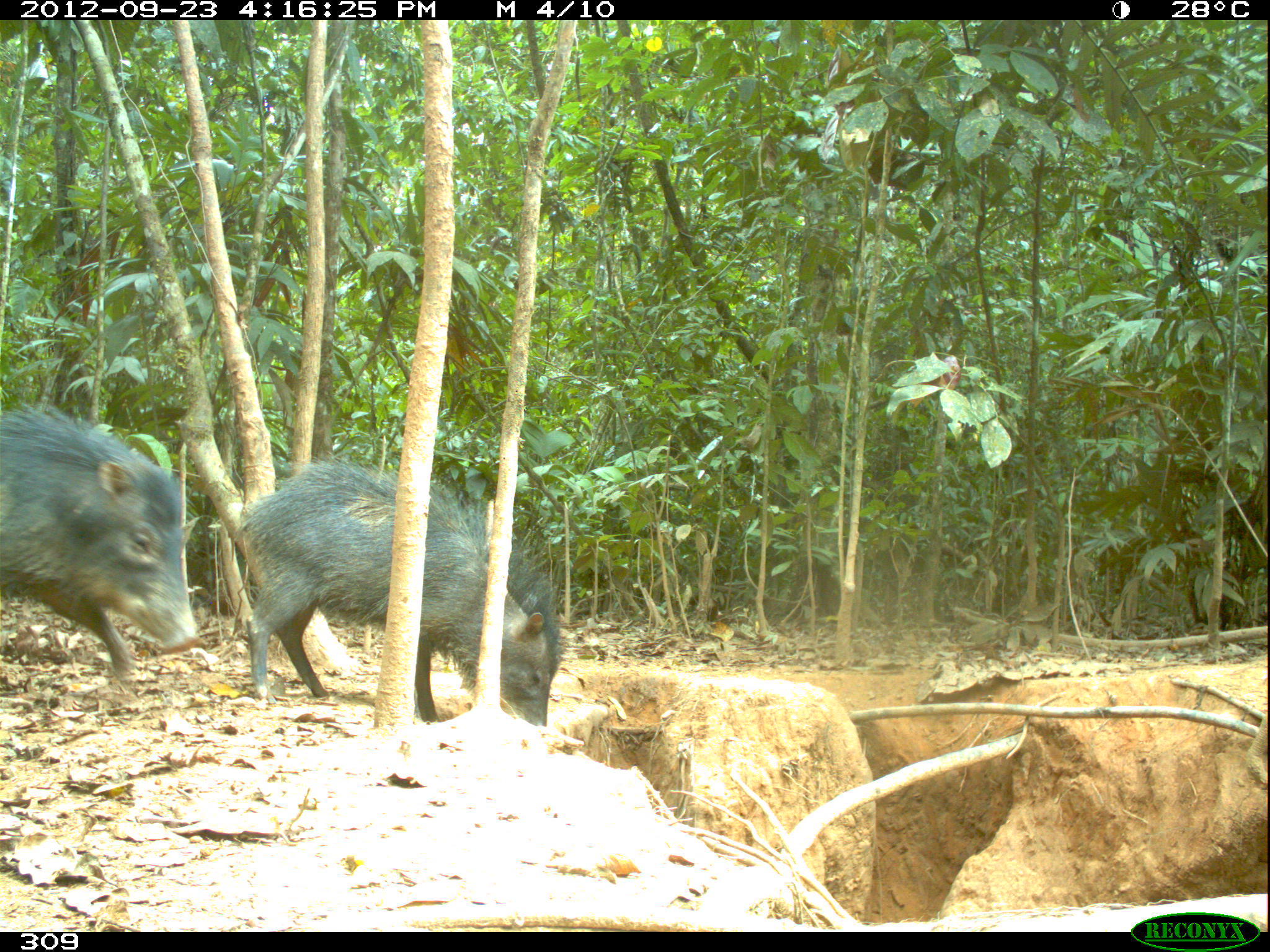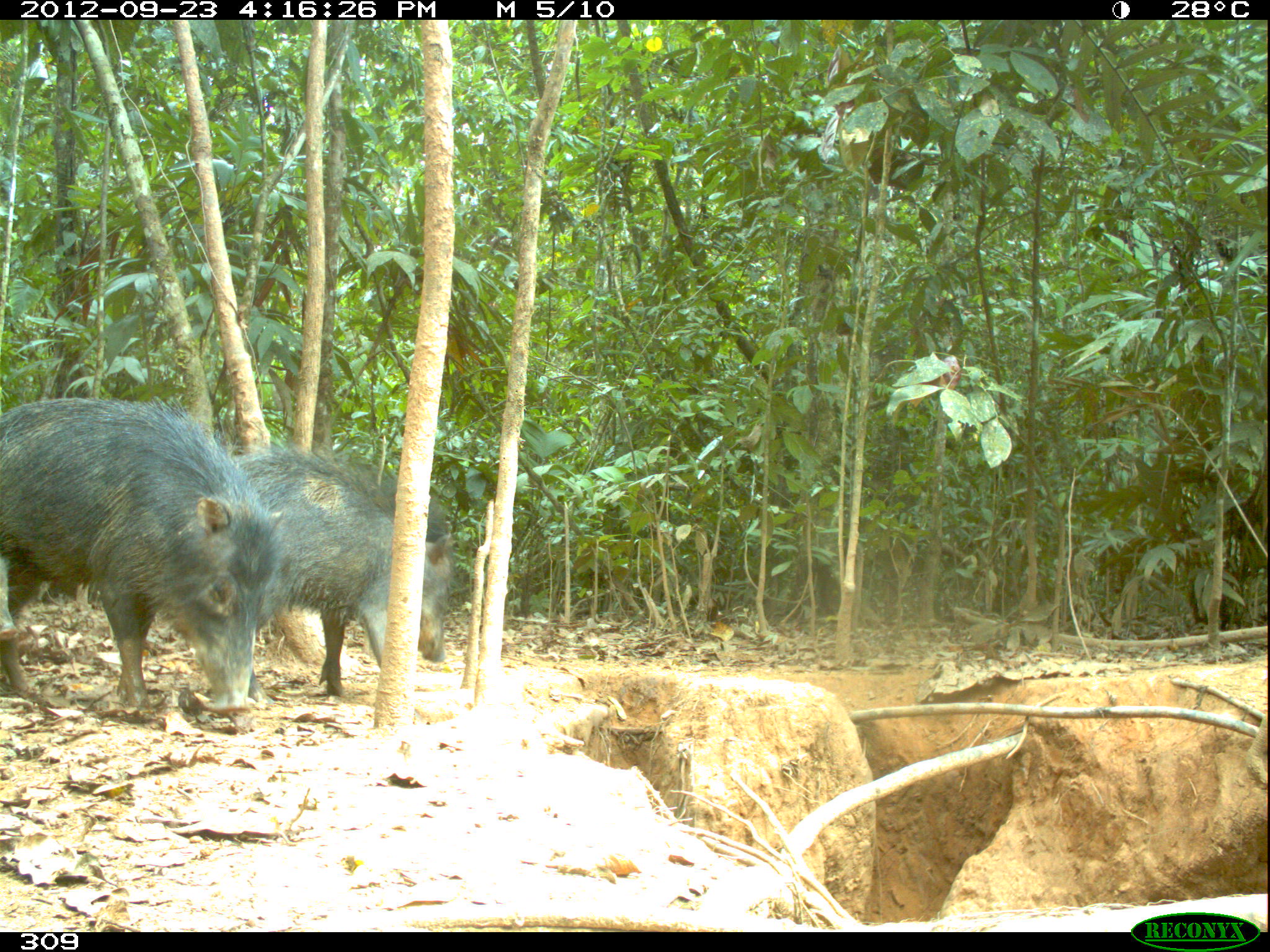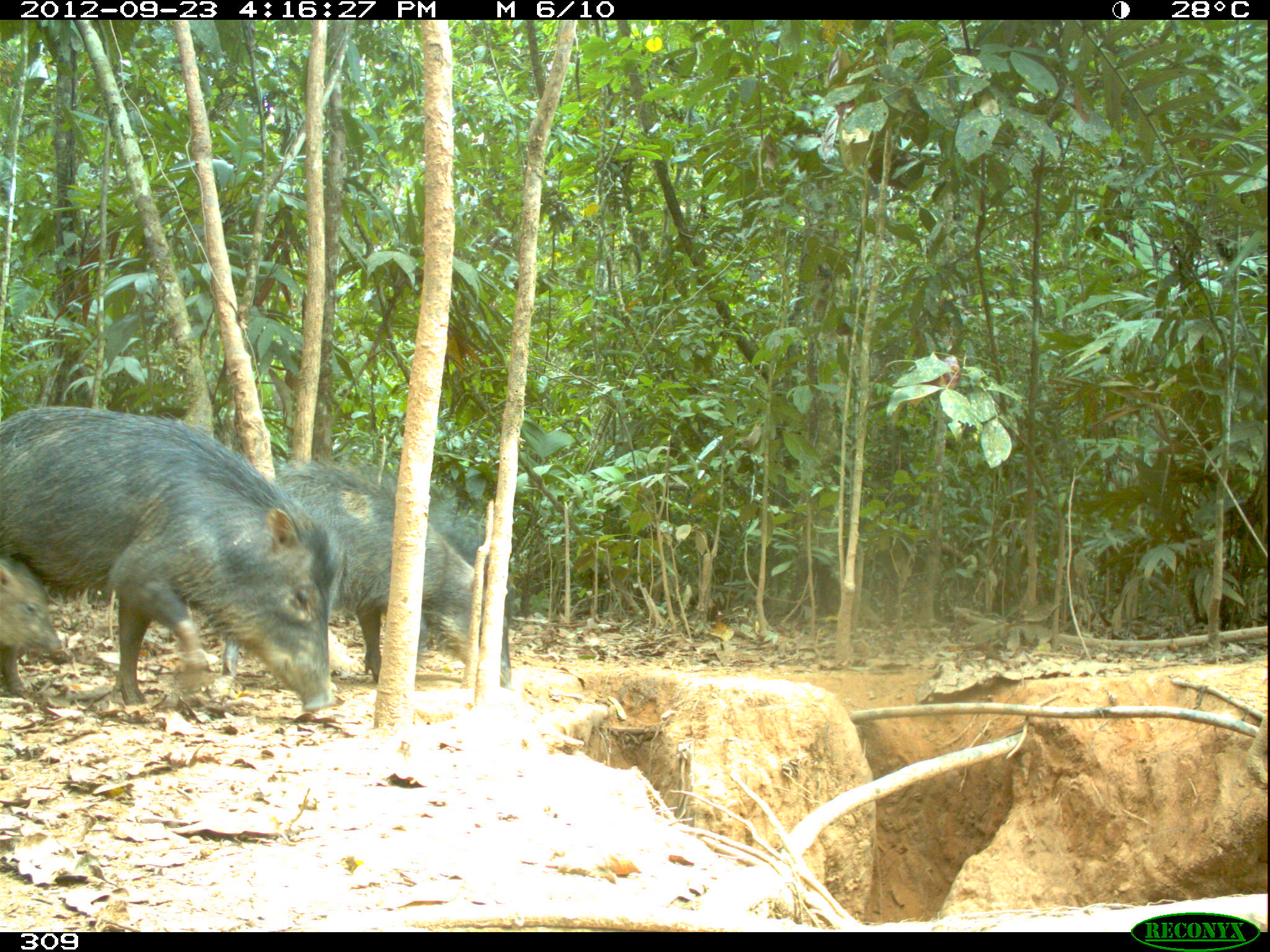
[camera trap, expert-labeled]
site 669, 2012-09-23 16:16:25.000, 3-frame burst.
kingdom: Animalia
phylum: Chordata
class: Mammalia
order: Artiodactyla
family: Tayassuidae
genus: Tayassu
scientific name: Tayassu pecari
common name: white-lipped peccary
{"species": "Tayassu pecari (white-lipped peccary)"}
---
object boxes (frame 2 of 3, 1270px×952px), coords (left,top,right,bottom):
tayassu pecari: (2,398,284,710); (232,444,452,701); (0,555,18,639)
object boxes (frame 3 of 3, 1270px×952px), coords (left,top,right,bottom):
tayassu pecari: (0,406,341,710); (224,462,514,685); (0,559,60,657)